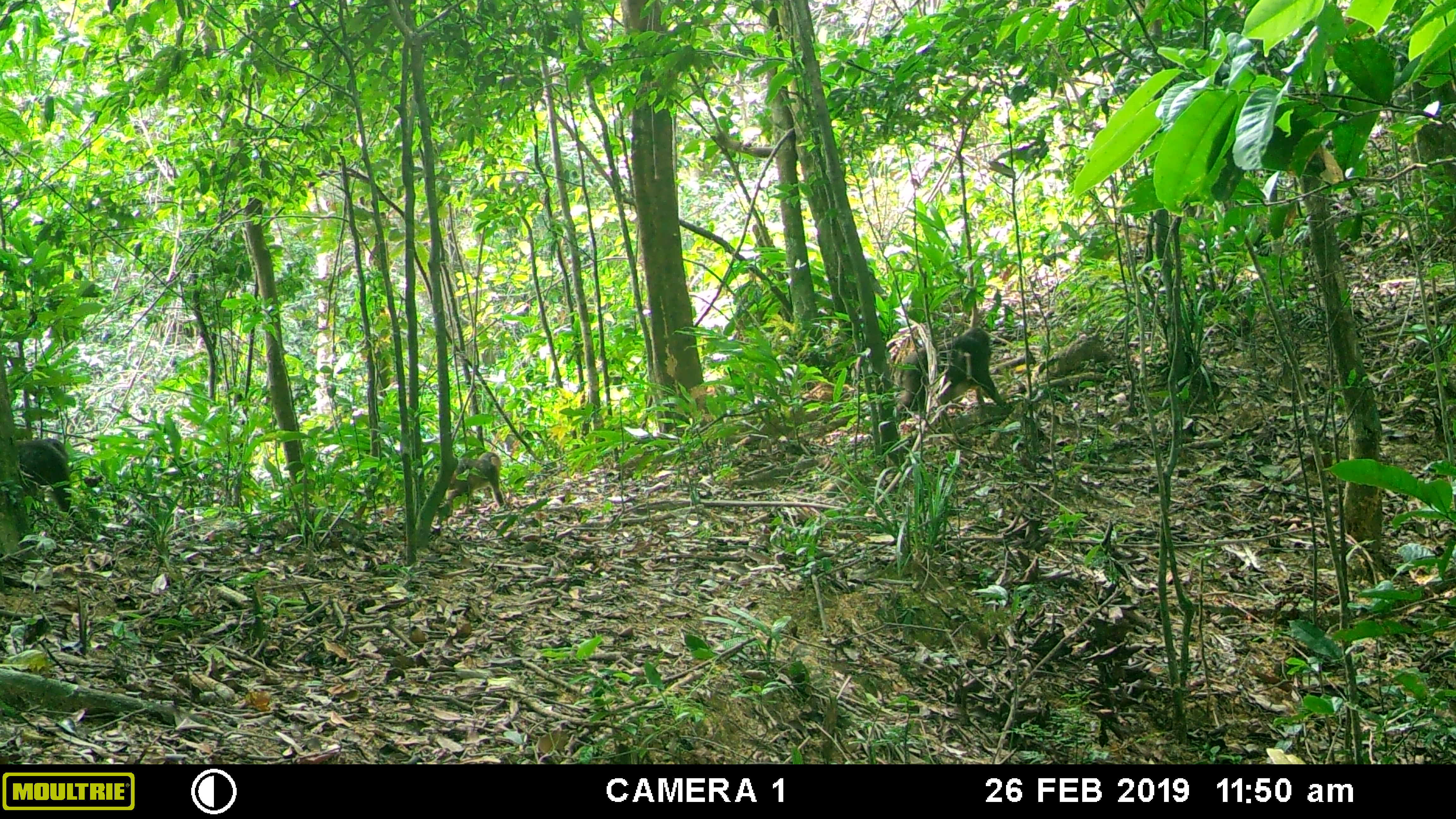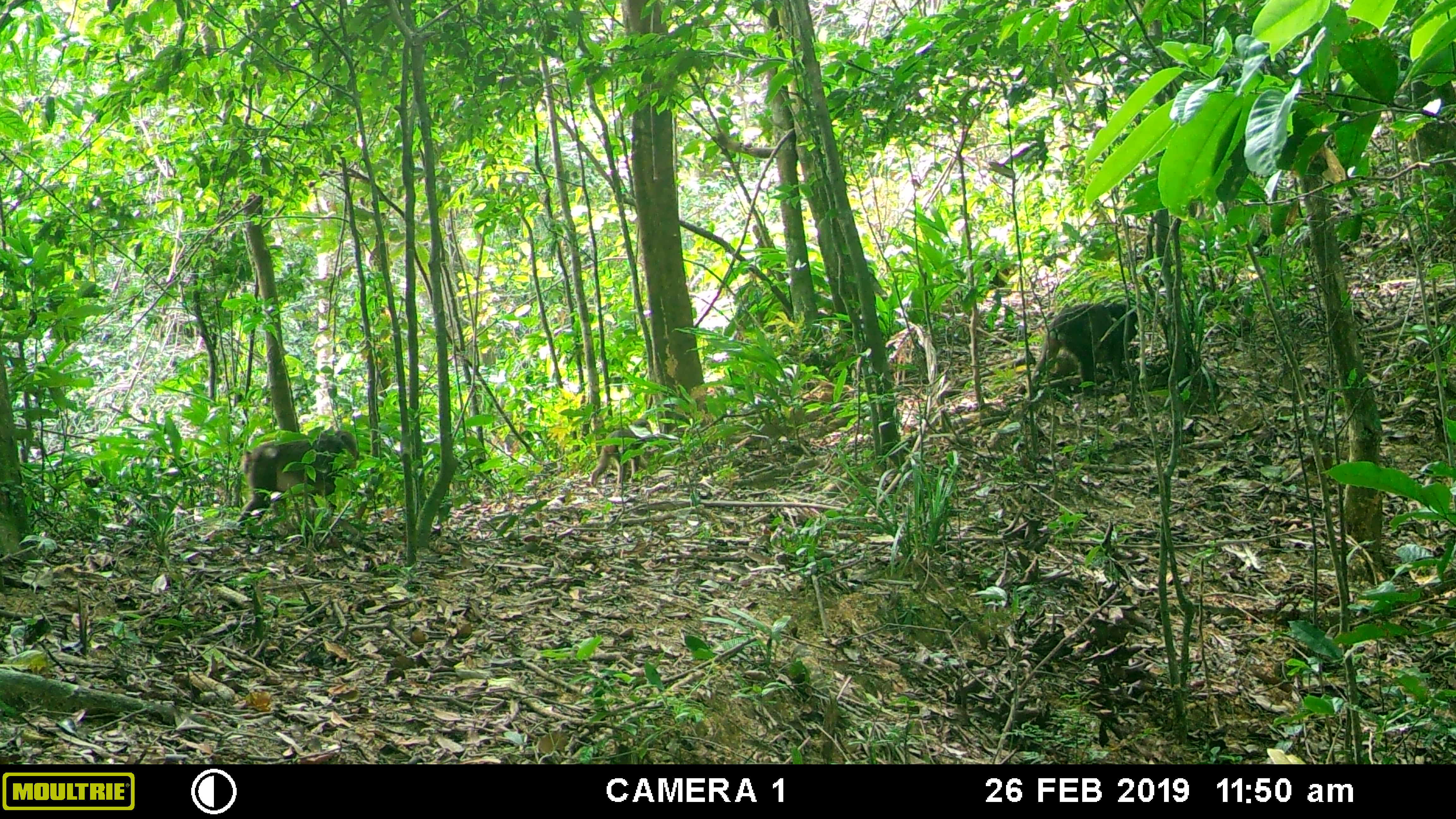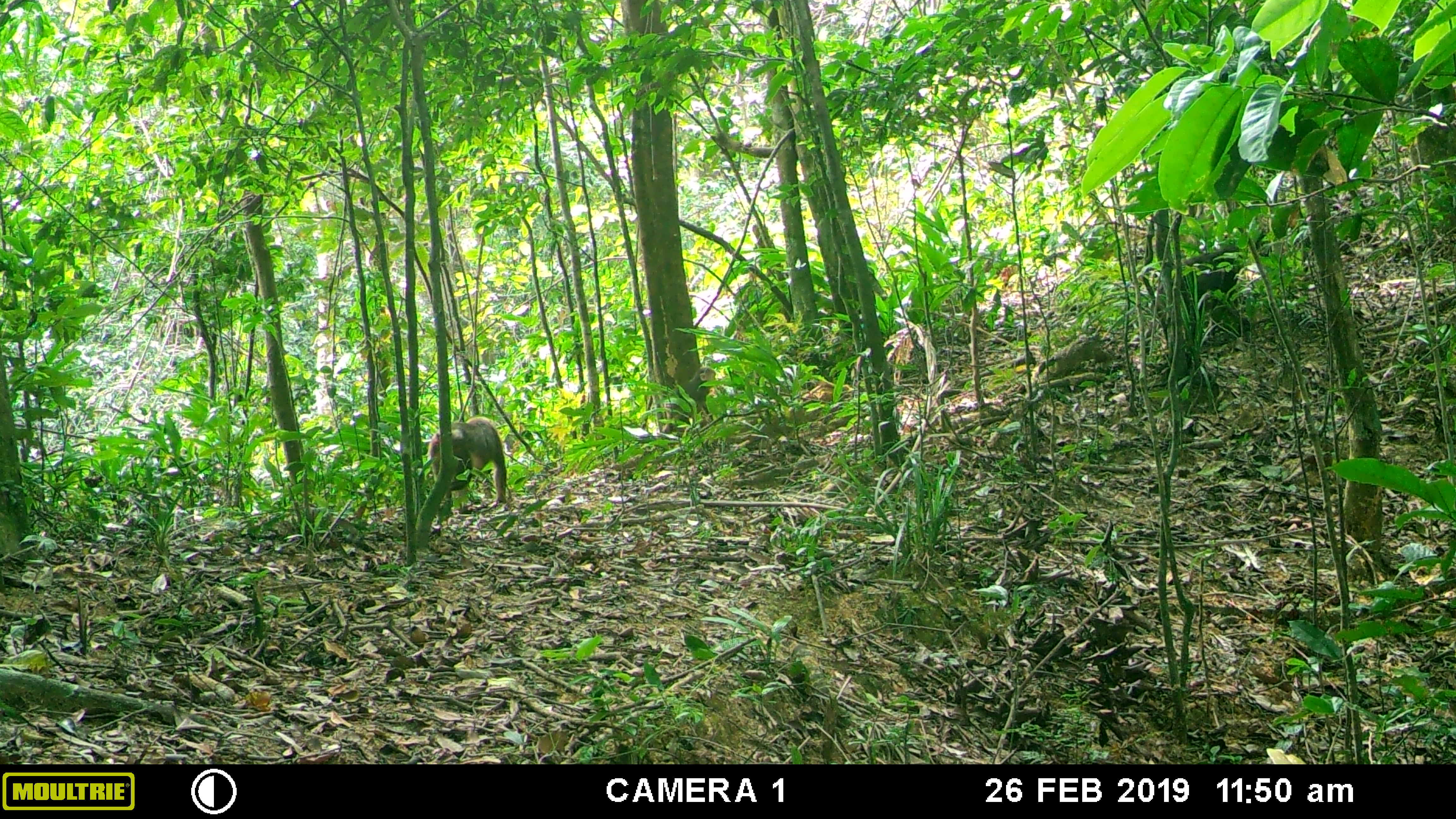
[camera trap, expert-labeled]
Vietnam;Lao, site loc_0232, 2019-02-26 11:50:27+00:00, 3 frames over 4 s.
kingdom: Animalia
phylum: Chordata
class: Mammalia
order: Primates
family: Cercopithecidae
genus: Macaca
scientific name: Macaca arctoides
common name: stump-tailed macaque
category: stump tailed macaque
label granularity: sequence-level